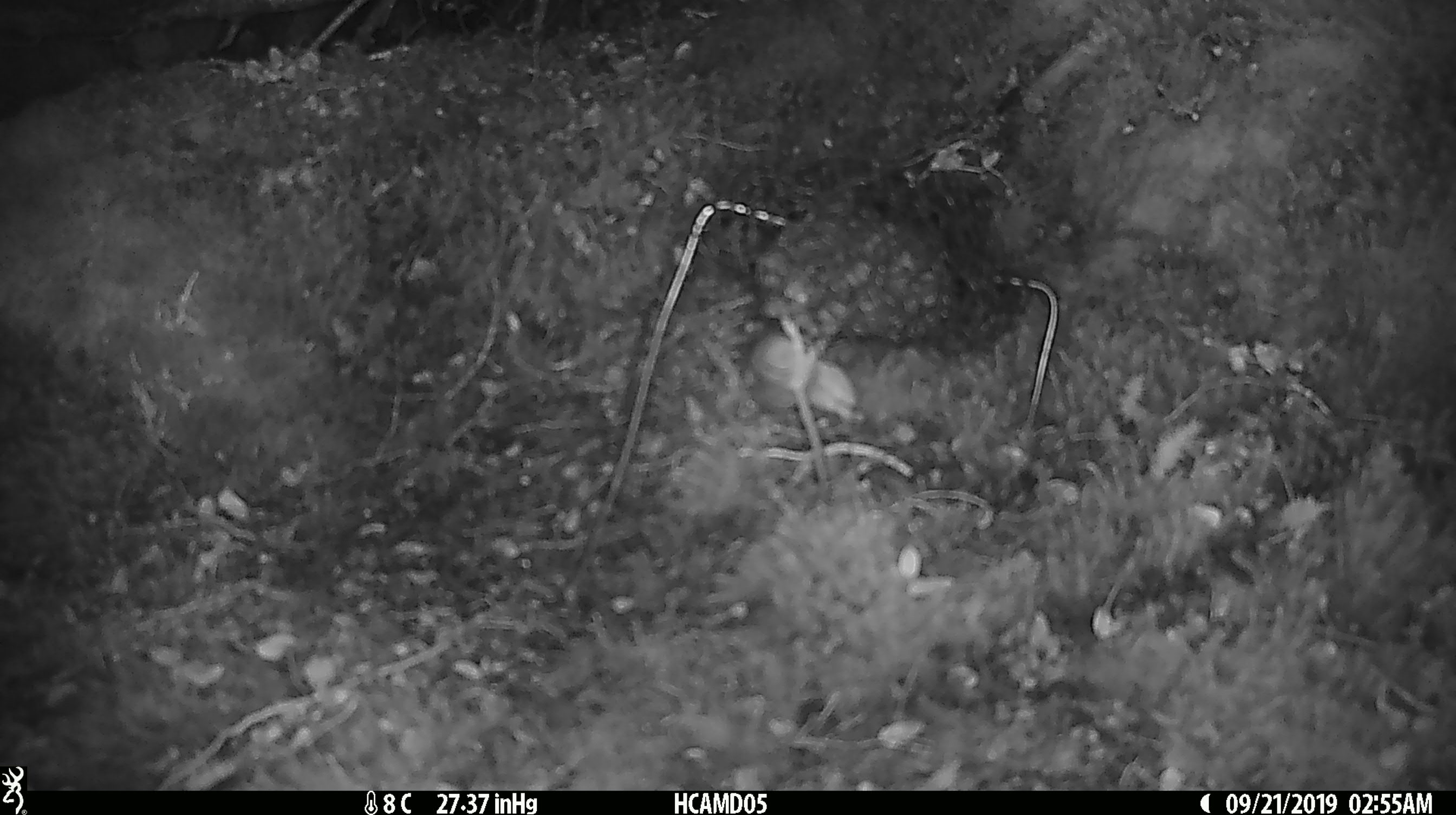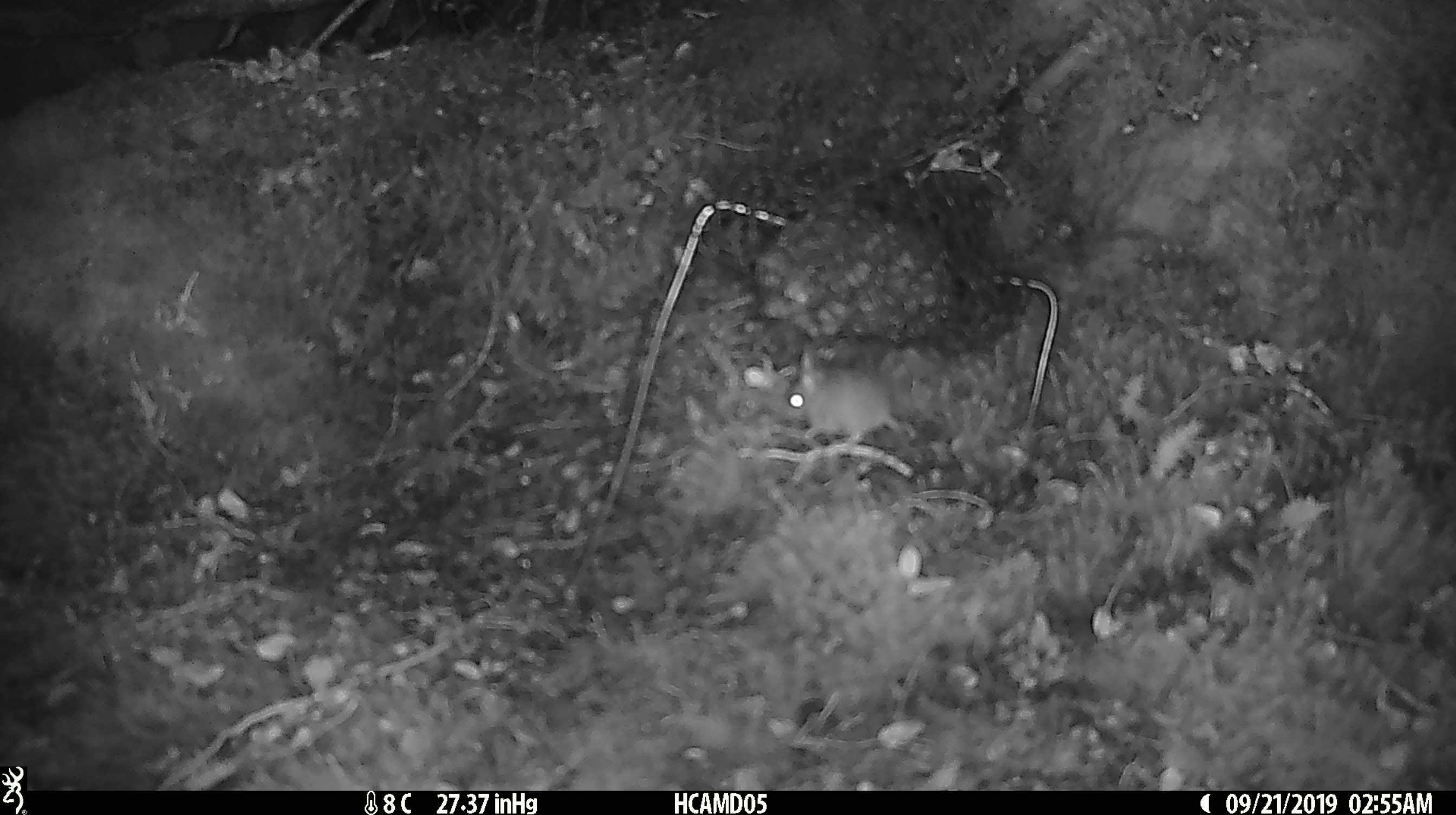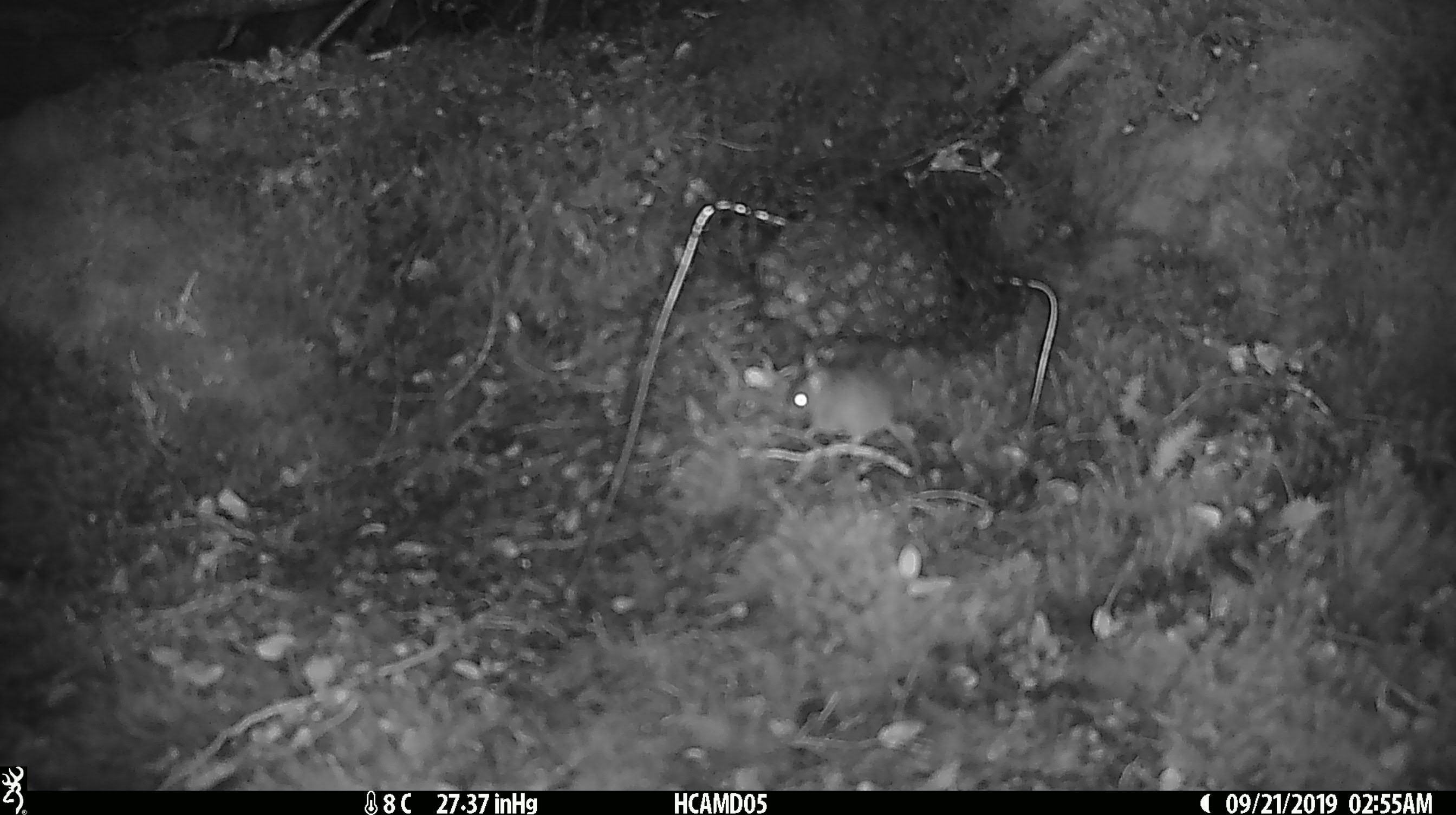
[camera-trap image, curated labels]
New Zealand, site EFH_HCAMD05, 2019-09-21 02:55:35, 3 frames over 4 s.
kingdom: Animalia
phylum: Chordata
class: Mammalia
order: Rodentia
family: Muridae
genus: Mus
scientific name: Mus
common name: mouse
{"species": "mouse (Mus)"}